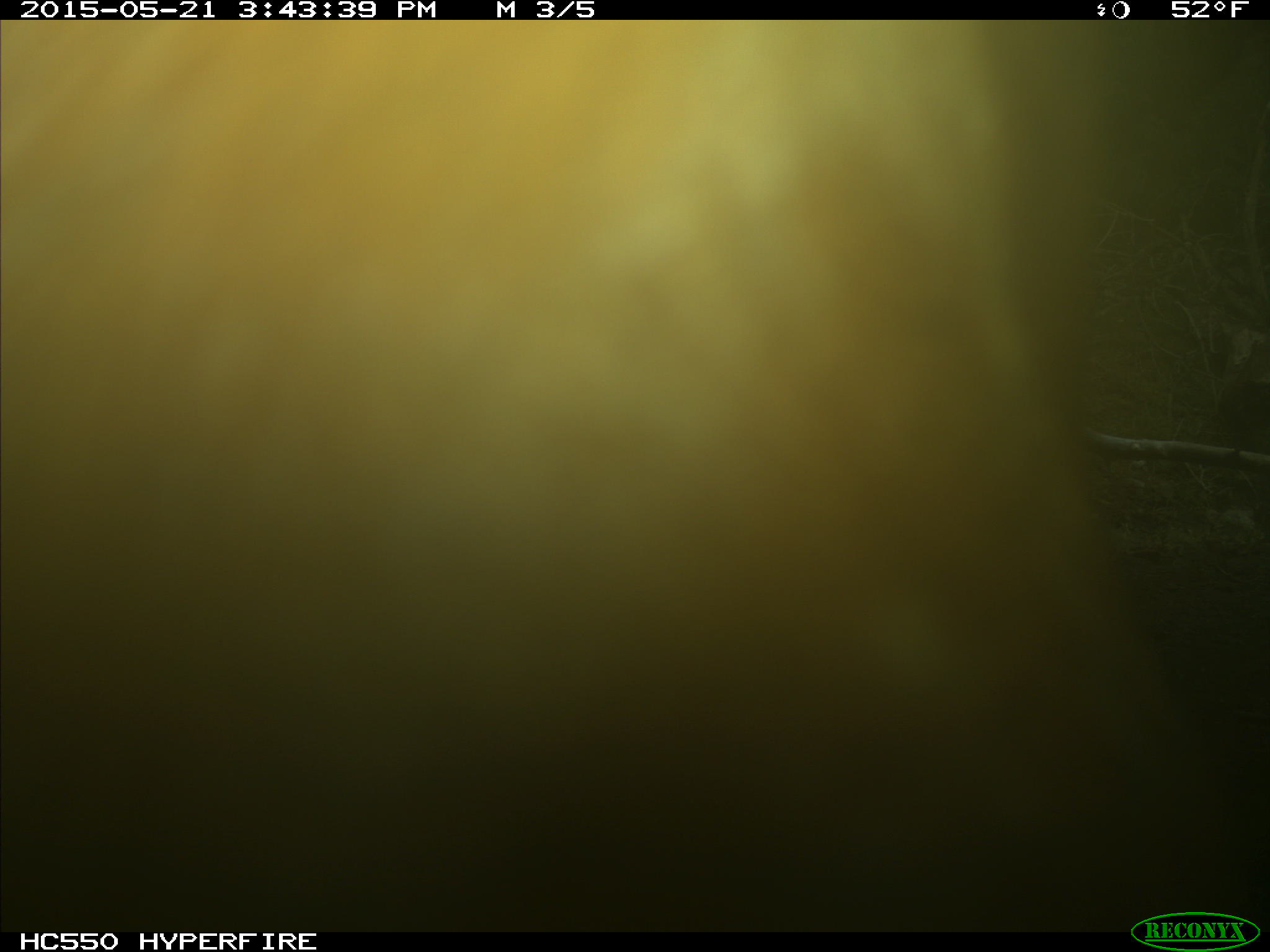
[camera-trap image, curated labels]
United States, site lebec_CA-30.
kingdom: Animalia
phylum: Chordata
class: Mammalia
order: Artiodactyla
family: Bovidae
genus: Bos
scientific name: Bos taurus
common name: domestic cow